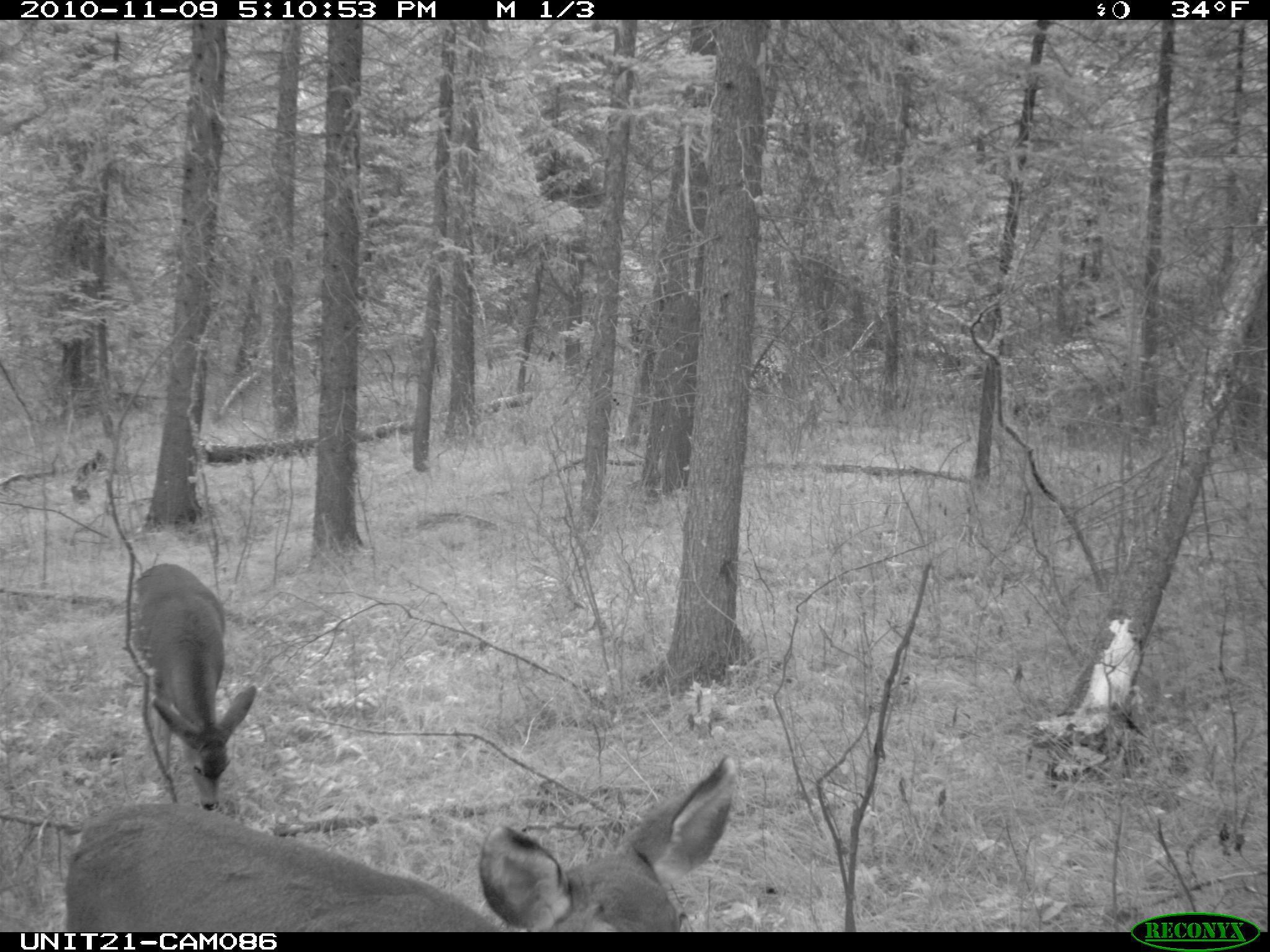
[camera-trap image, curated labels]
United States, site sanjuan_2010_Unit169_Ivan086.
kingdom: Animalia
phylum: Chordata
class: Mammalia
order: Artiodactyla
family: Cervidae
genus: Odocoileus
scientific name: Odocoileus hemionus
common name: mule deer